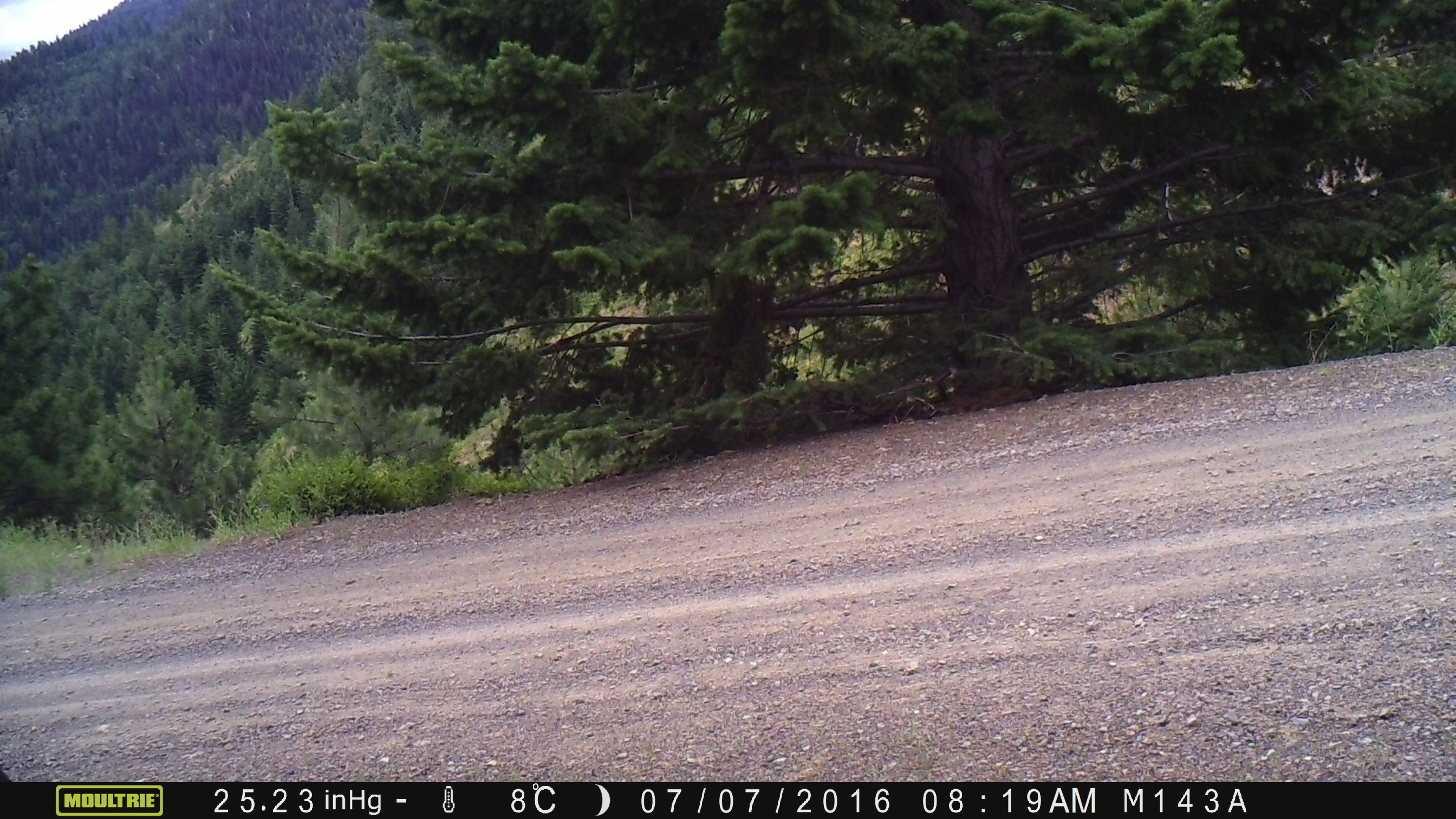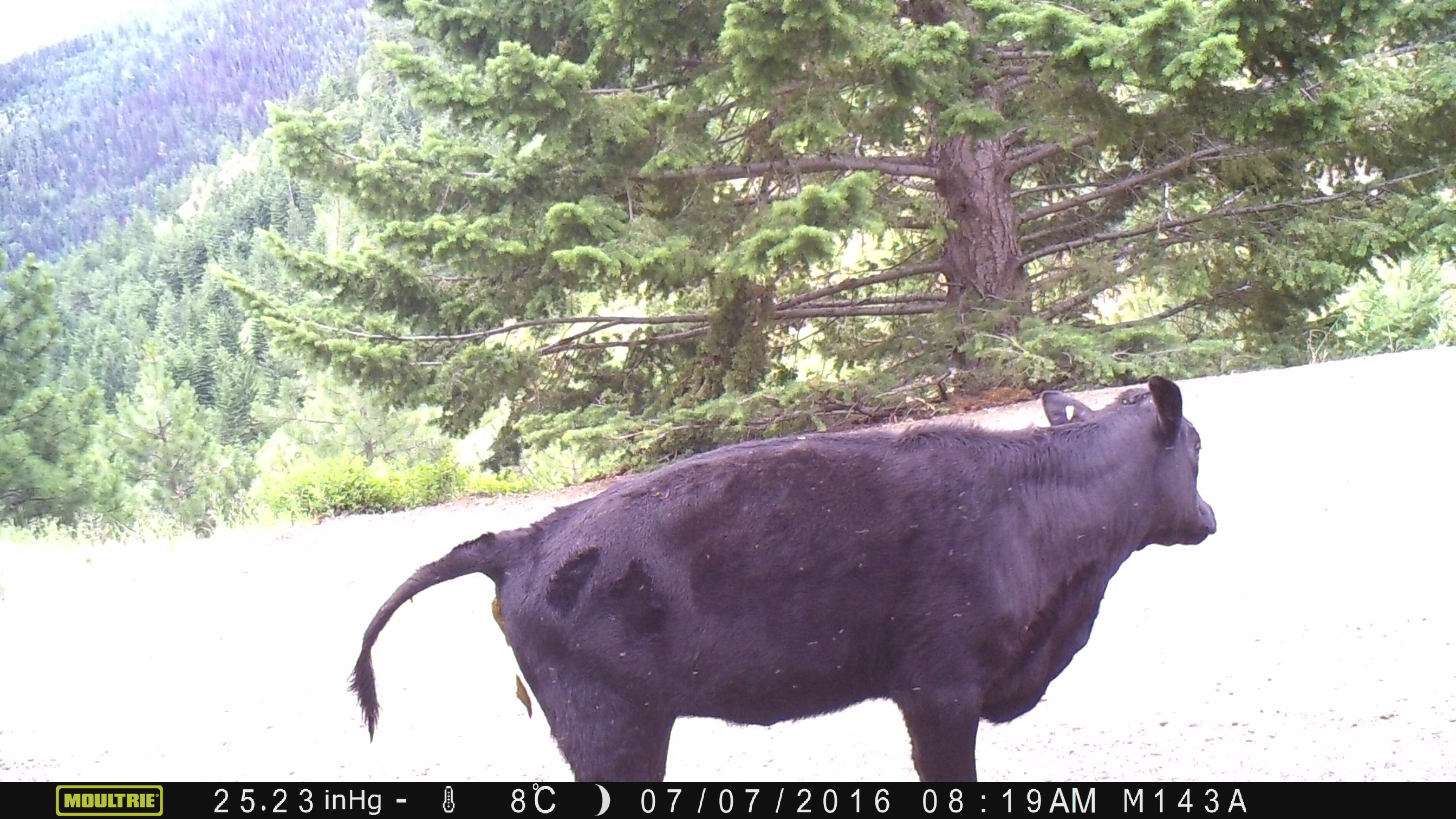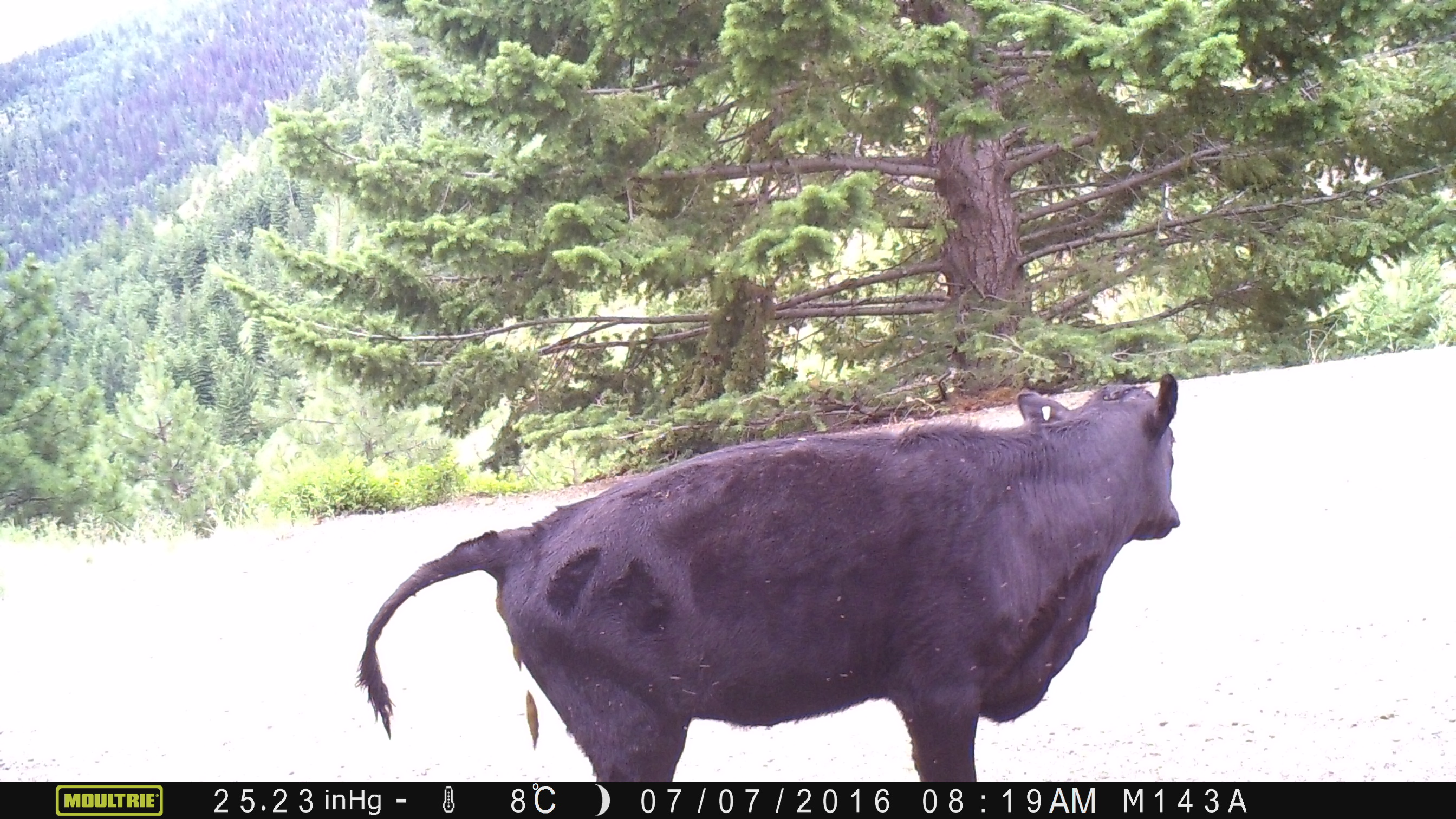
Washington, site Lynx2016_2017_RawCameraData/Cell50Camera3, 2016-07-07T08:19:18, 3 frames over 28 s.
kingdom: Animalia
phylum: Chordata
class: Mammalia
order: Artiodactyla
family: Bovidae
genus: Bos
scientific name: Bos taurus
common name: domestic cattle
Domestic cattle (Bos taurus). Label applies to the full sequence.